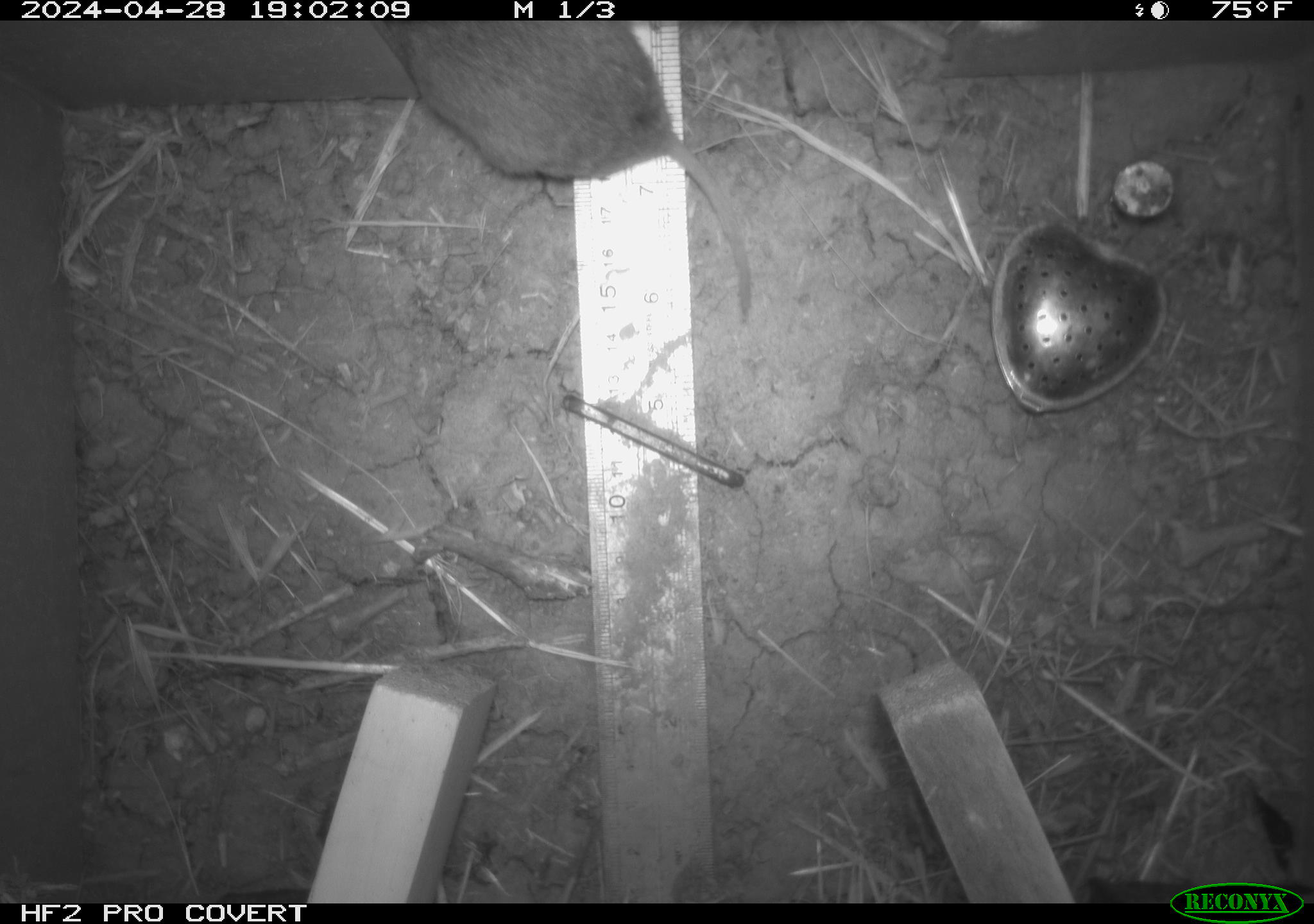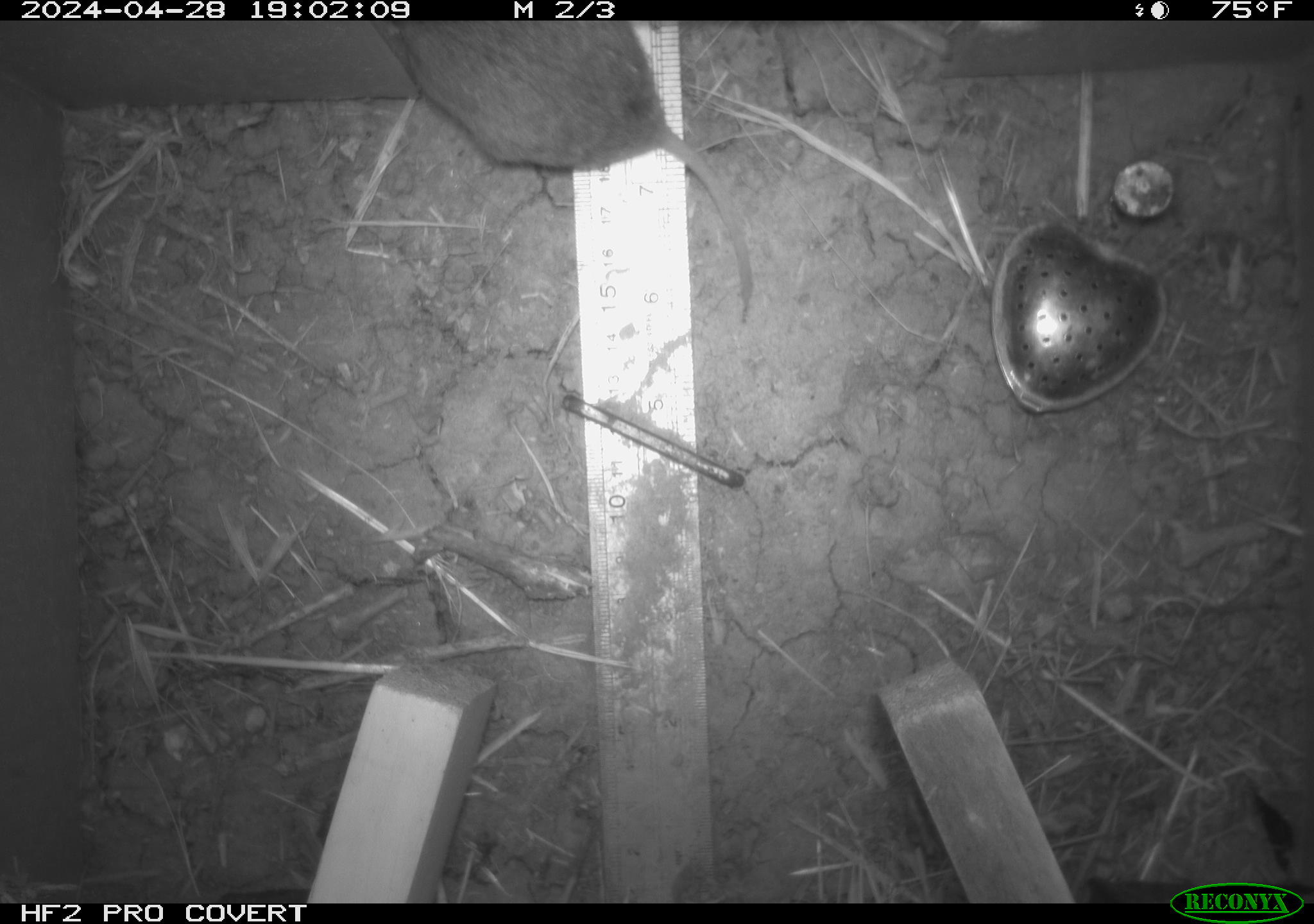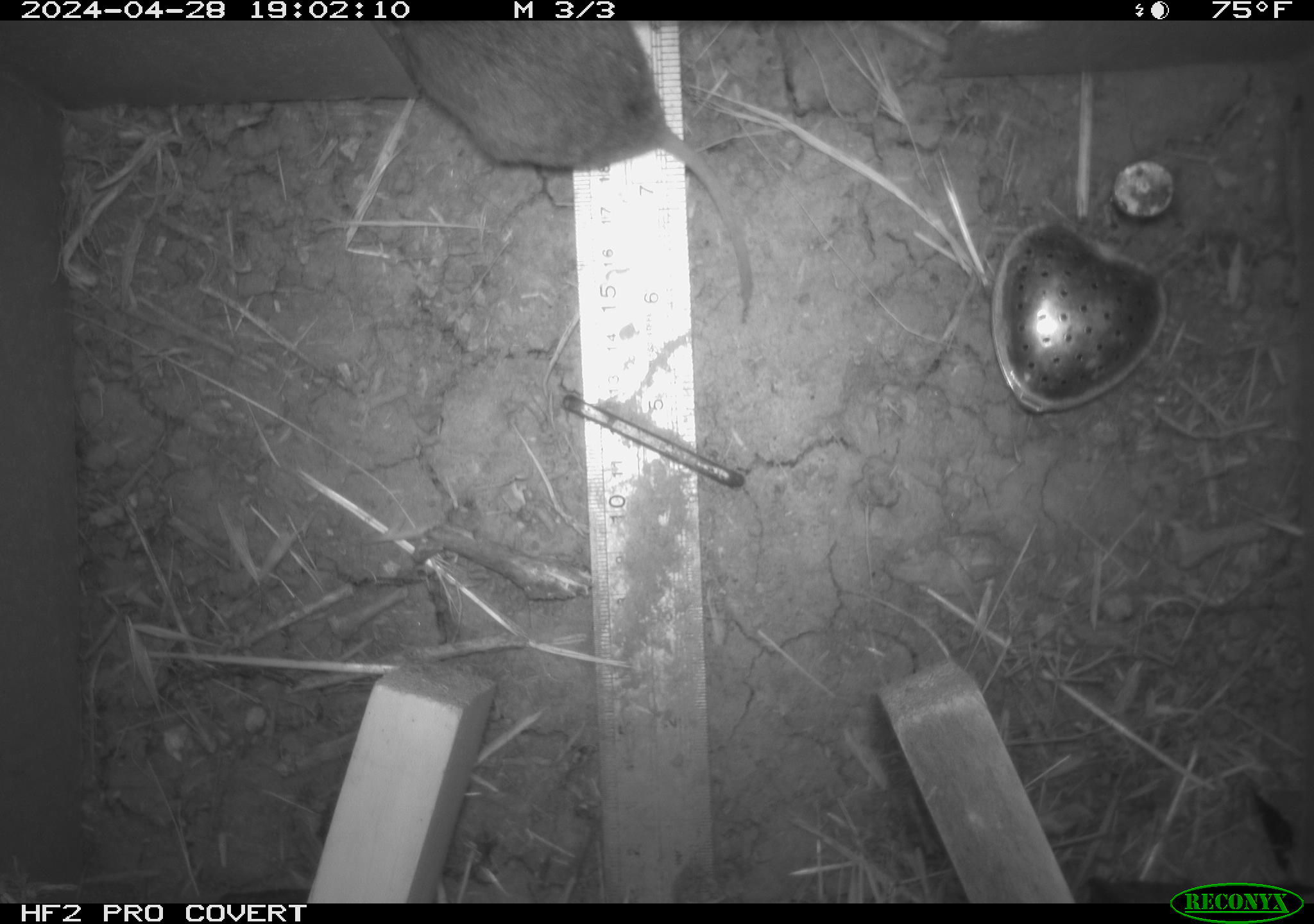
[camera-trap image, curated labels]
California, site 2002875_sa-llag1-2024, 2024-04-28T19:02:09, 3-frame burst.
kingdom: Animalia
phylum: Chordata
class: Mammalia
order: Rodentia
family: Cricetidae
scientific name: Arvicolinae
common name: voles, lemmings, and muskrats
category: arvicolinae subfamily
Arvicolinae subfamily (voles, lemmings, and muskrats) (Arvicolinae).